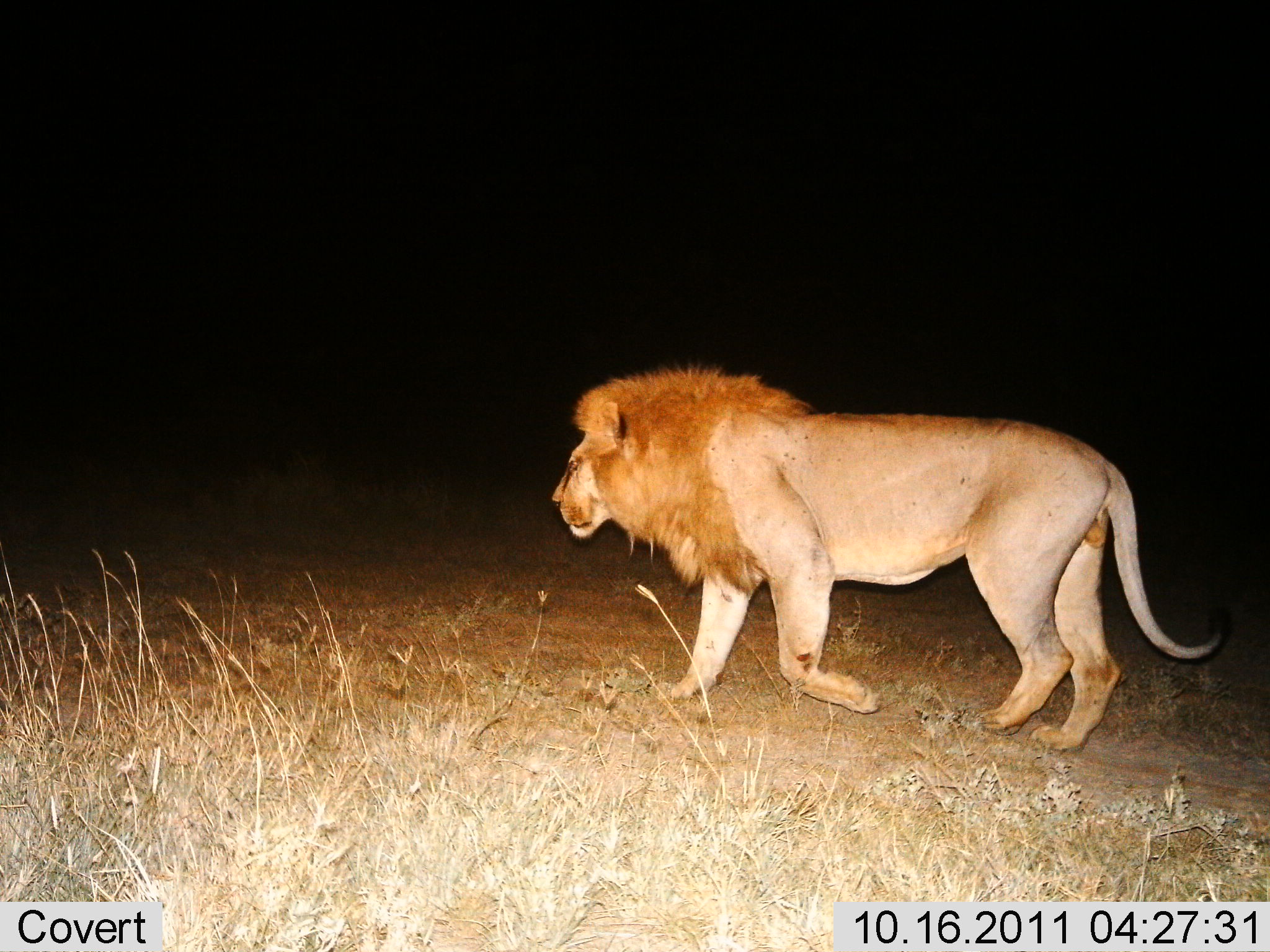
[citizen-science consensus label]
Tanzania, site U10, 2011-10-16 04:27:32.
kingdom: Animalia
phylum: Chordata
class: Mammalia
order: Carnivora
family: Felidae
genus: Panthera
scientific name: Panthera leo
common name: lion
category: lionmale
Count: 1.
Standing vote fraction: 0%.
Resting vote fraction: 0%.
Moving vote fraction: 100%.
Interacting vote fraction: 0%.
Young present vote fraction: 0%.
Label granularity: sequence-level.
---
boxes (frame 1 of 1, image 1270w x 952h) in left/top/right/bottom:
animal: 552/368/1244/753